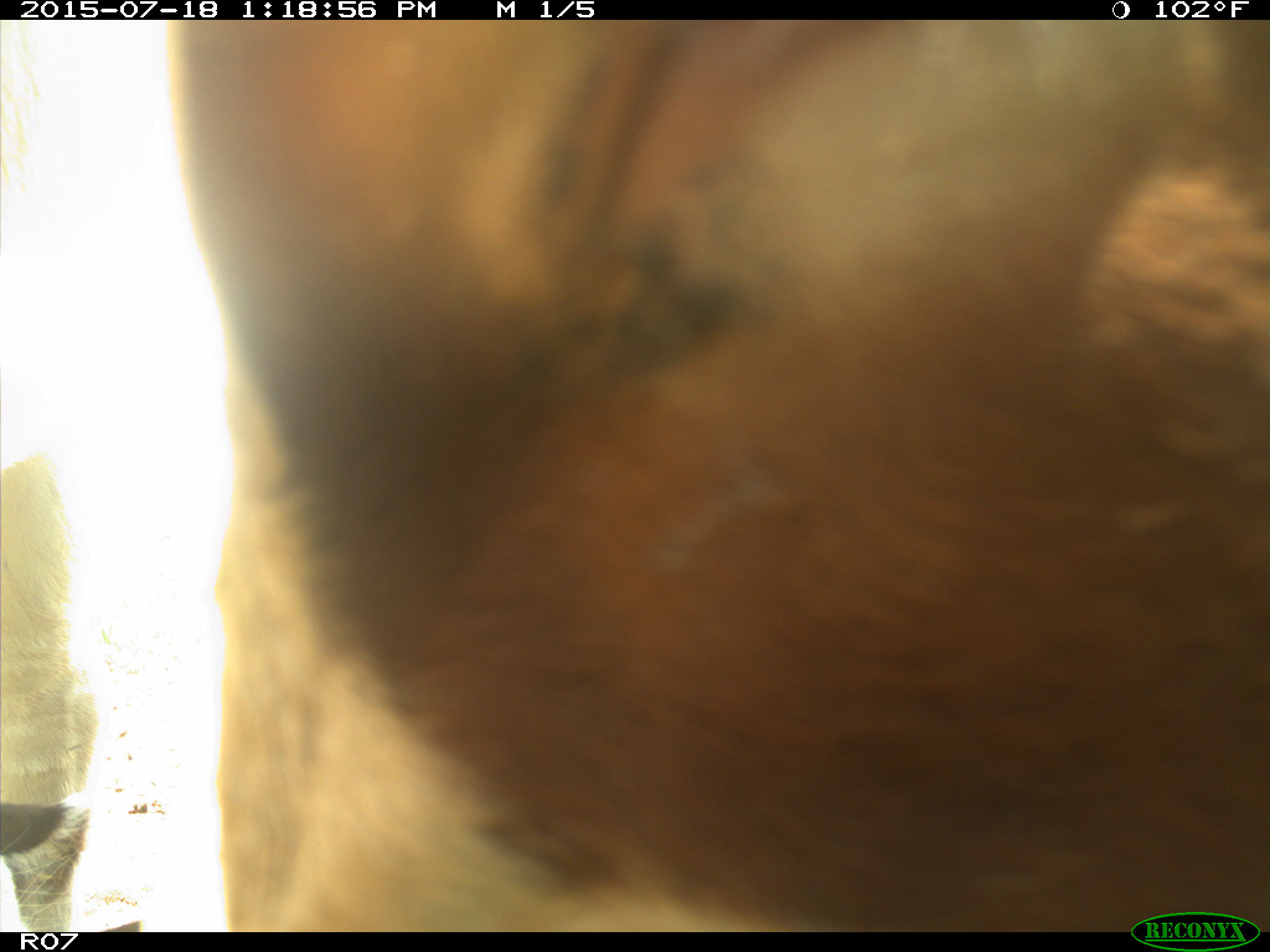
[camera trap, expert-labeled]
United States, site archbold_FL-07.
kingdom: Animalia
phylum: Chordata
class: Mammalia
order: Artiodactyla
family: Bovidae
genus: Bos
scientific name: Bos taurus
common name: domestic cow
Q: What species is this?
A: Bos taurus (domestic cow).